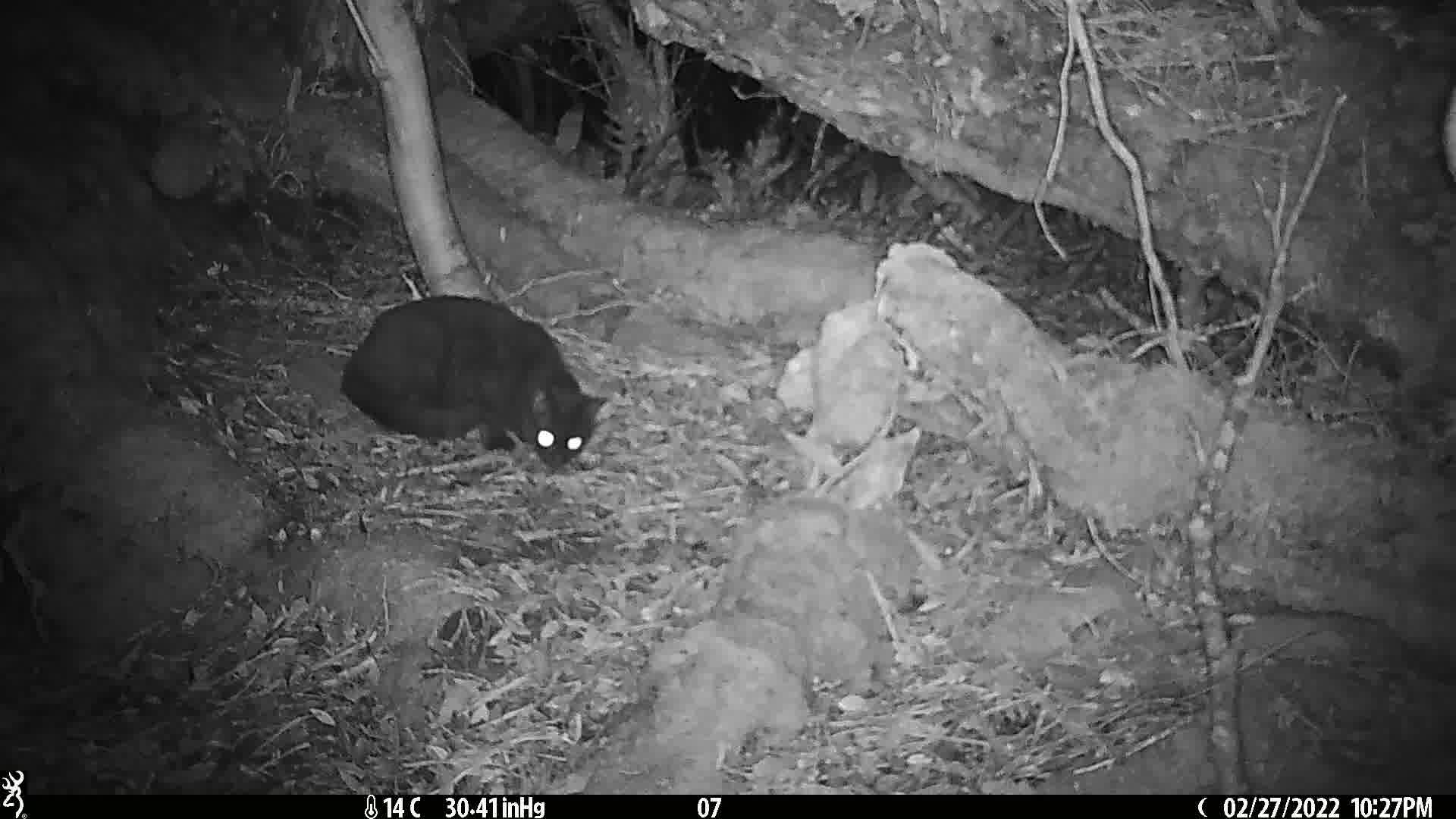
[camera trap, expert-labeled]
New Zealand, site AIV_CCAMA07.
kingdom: Animalia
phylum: Chordata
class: Mammalia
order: Carnivora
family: Felidae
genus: Felis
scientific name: Felis catus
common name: domestic cat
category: cat